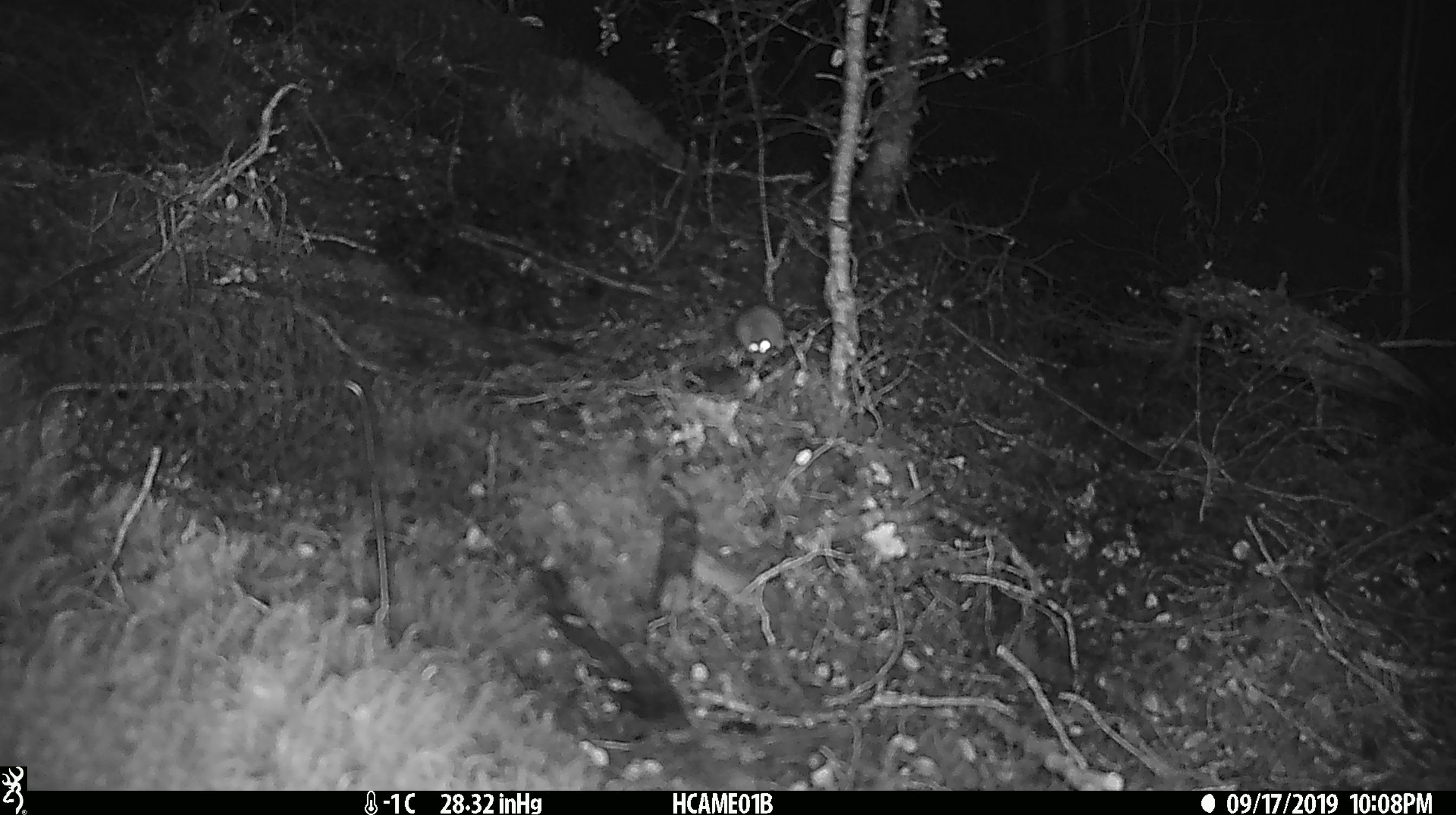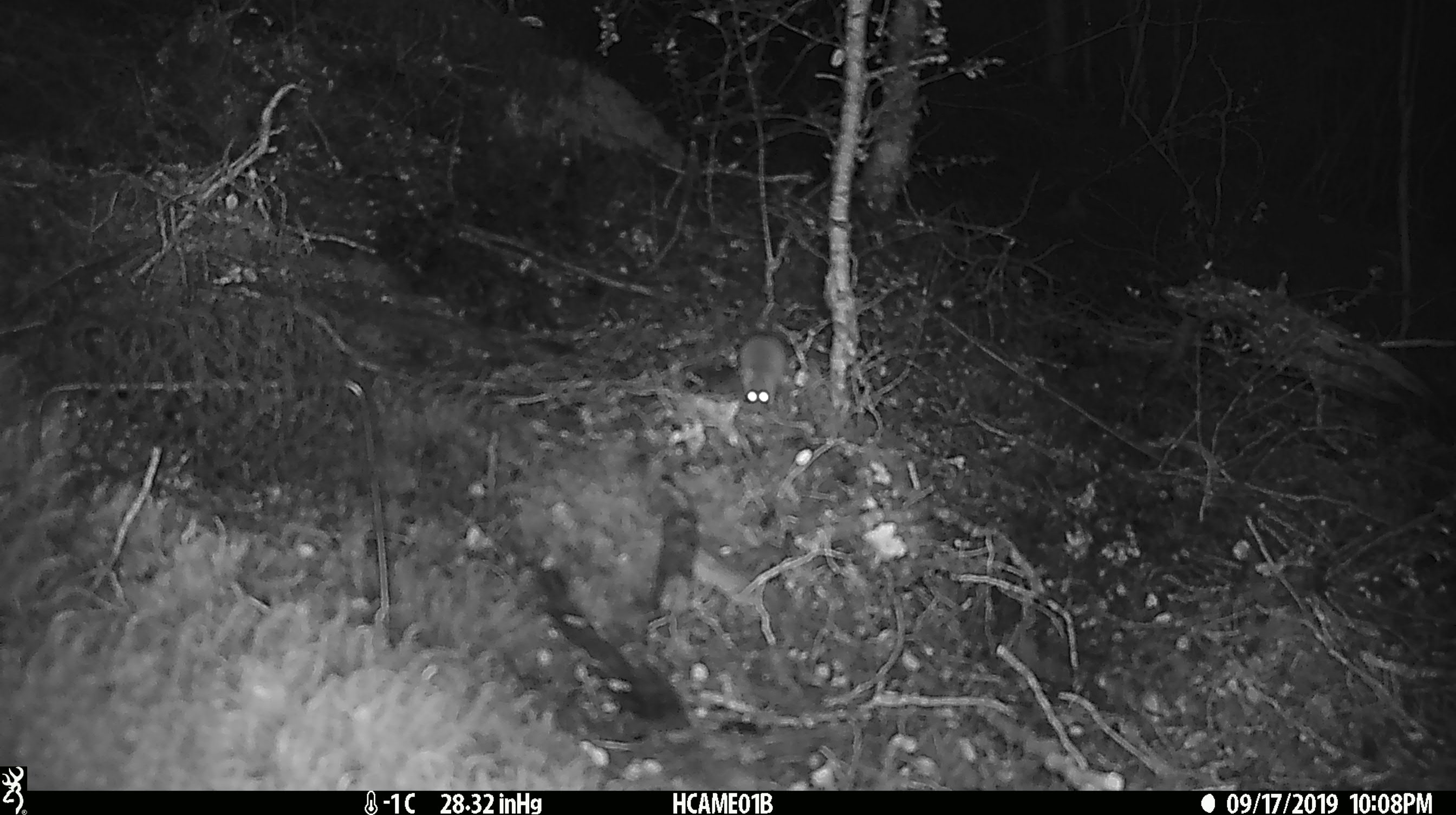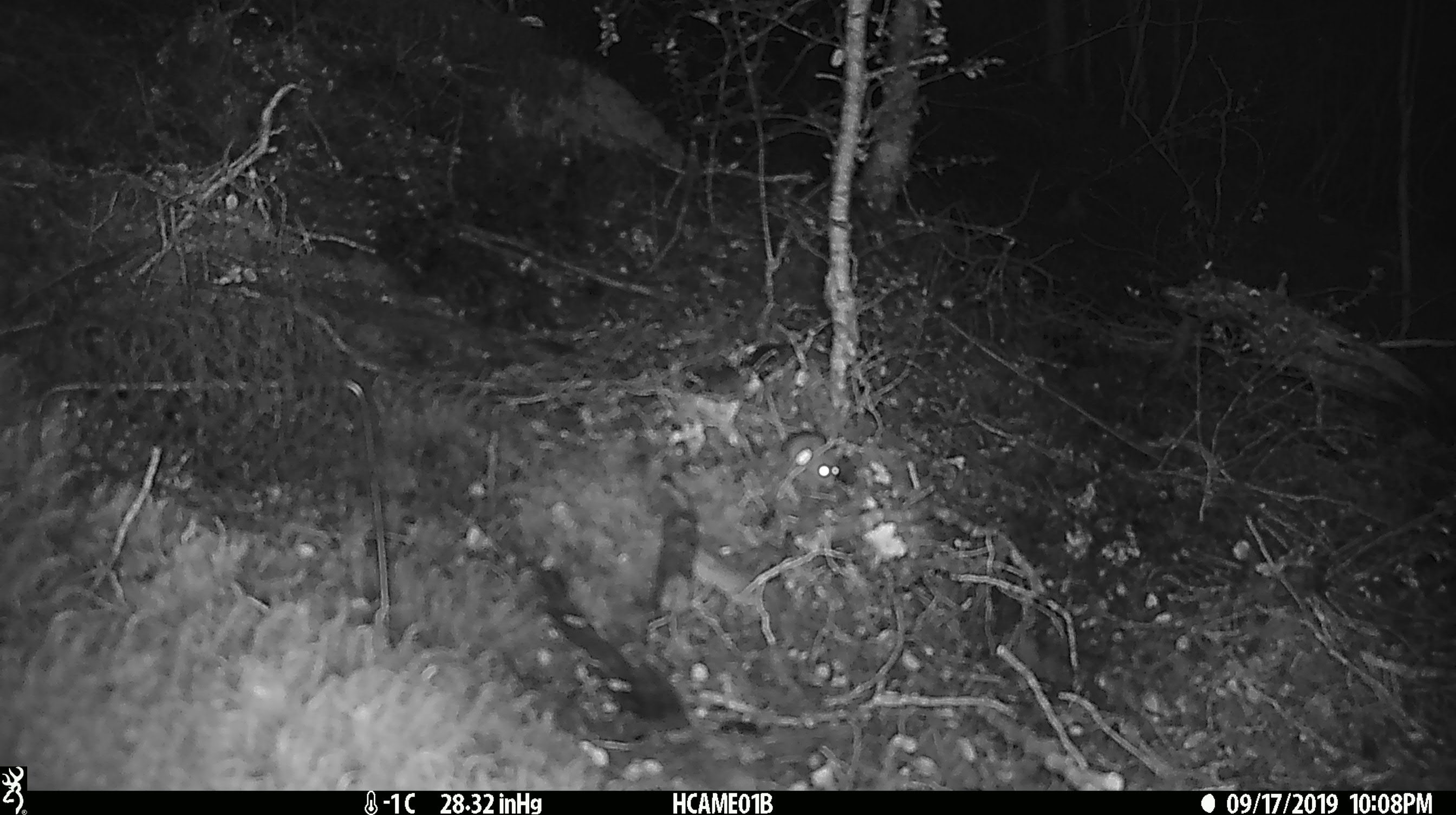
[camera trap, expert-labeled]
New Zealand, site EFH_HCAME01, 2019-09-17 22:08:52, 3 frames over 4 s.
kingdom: Animalia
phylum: Chordata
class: Mammalia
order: Rodentia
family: Muridae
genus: Mus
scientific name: Mus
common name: mouse